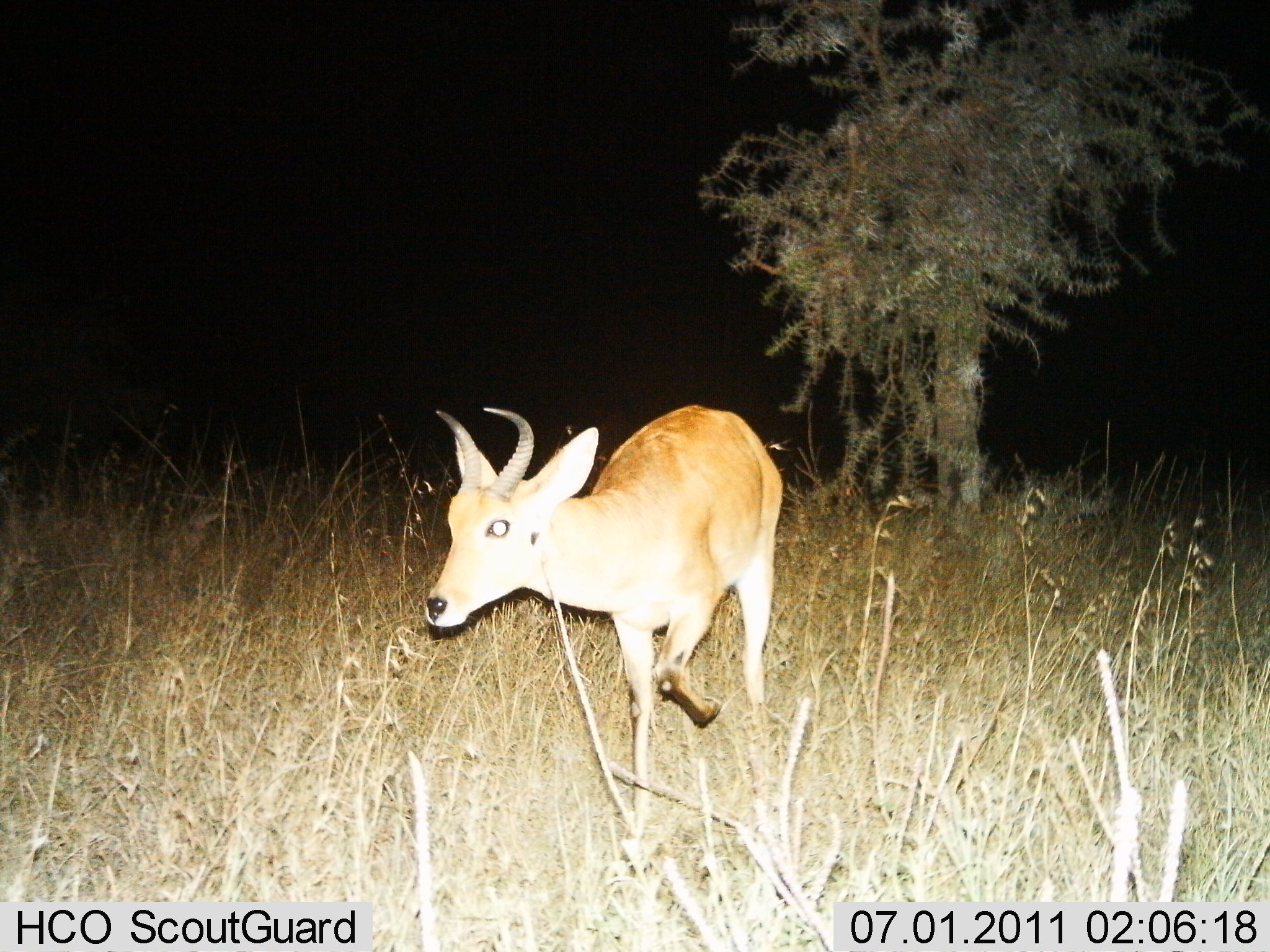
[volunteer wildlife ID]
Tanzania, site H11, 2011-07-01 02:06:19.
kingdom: Animalia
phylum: Chordata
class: Mammalia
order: Artiodactyla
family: Bovidae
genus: Redunca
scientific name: Redunca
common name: reedbuck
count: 1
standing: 17%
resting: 0%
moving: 83%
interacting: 0%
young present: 0%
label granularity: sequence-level